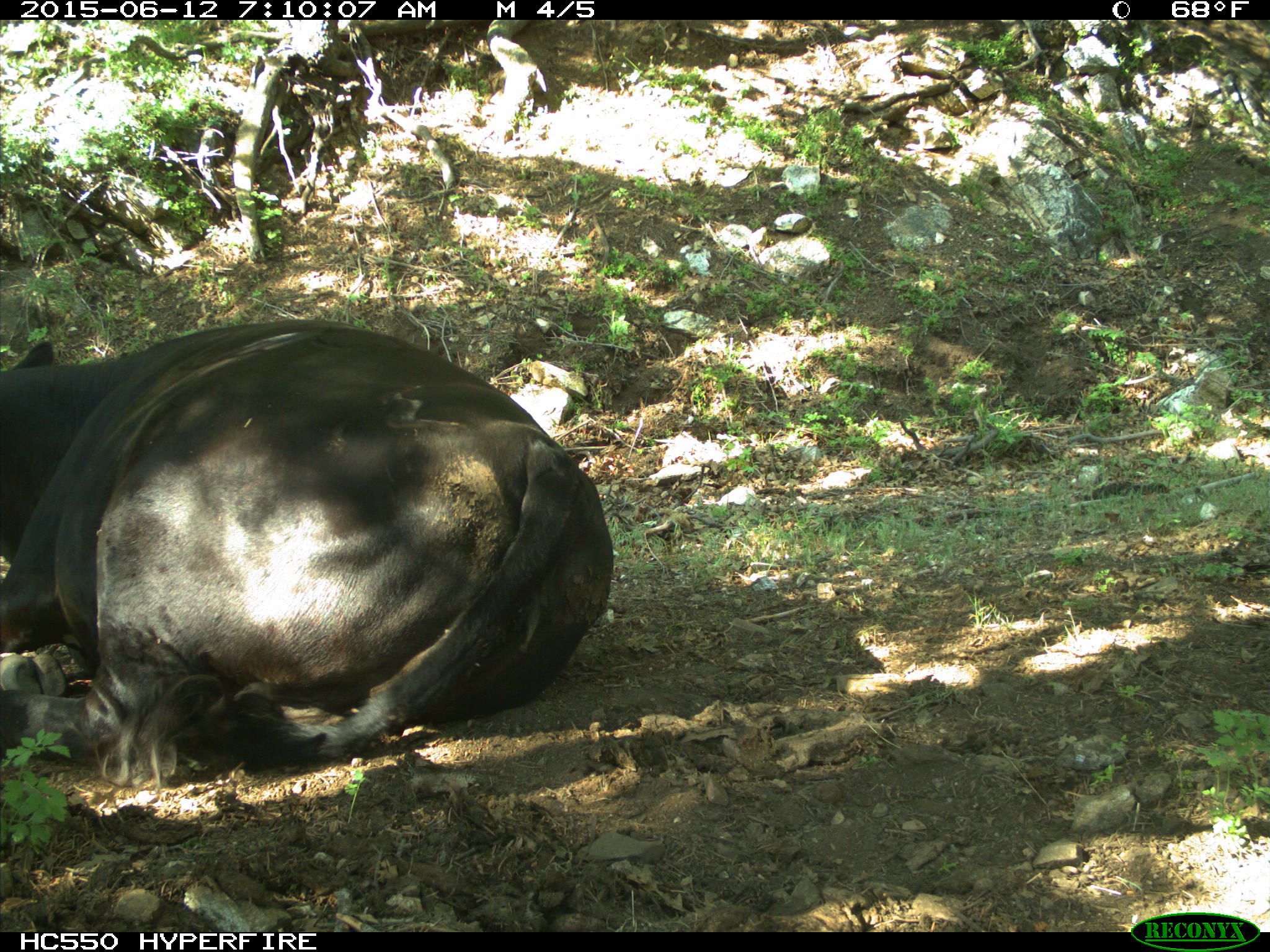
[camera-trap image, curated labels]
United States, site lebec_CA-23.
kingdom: Animalia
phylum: Chordata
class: Mammalia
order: Artiodactyla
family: Bovidae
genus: Bos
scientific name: Bos taurus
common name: domestic cow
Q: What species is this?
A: Bos taurus (domestic cow).